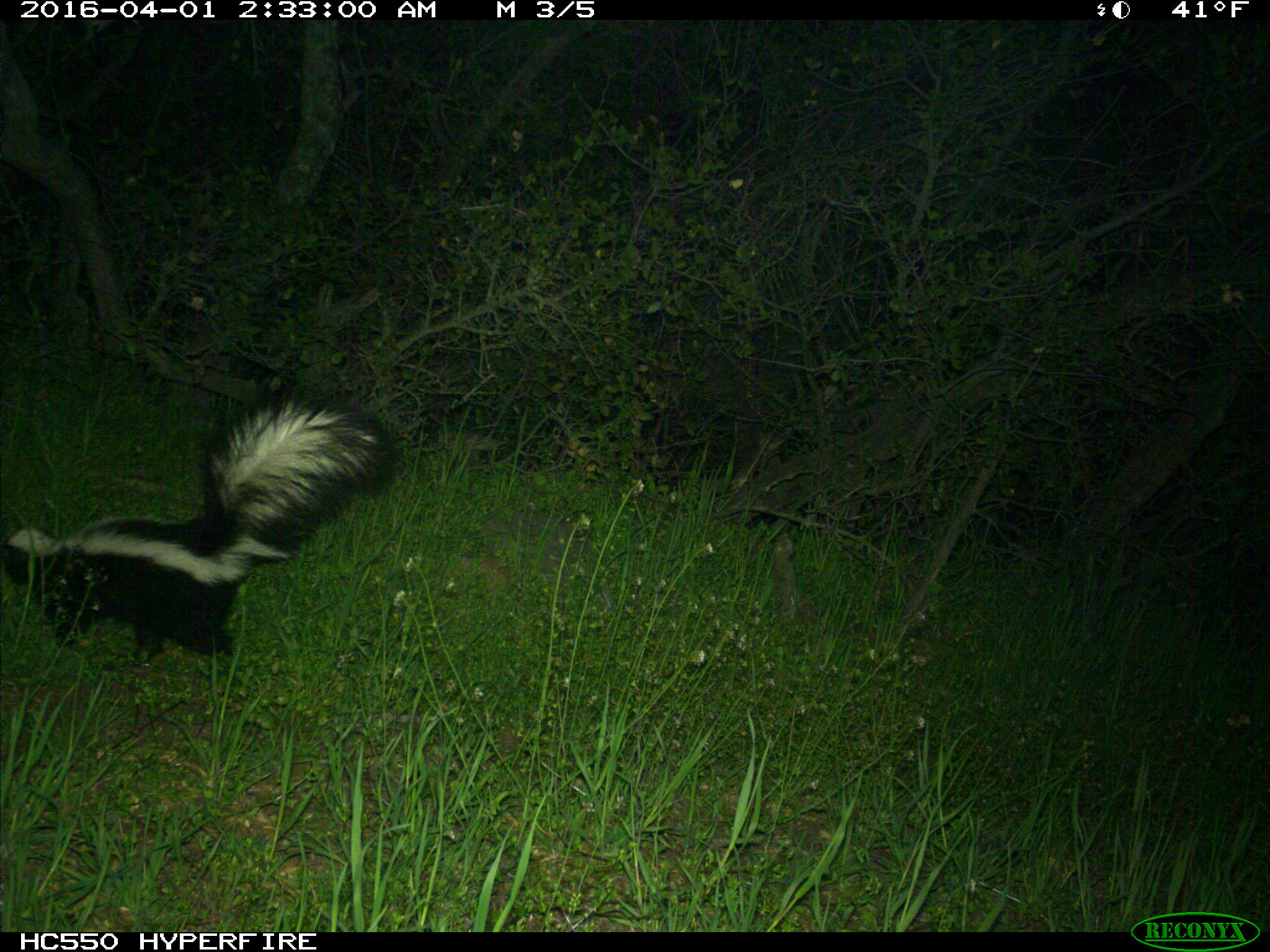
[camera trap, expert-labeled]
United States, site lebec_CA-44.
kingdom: Animalia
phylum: Chordata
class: Mammalia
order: Carnivora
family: Mephitidae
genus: Mephitis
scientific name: Mephitis mephitis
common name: striped skunk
Mephitis mephitis (striped skunk).